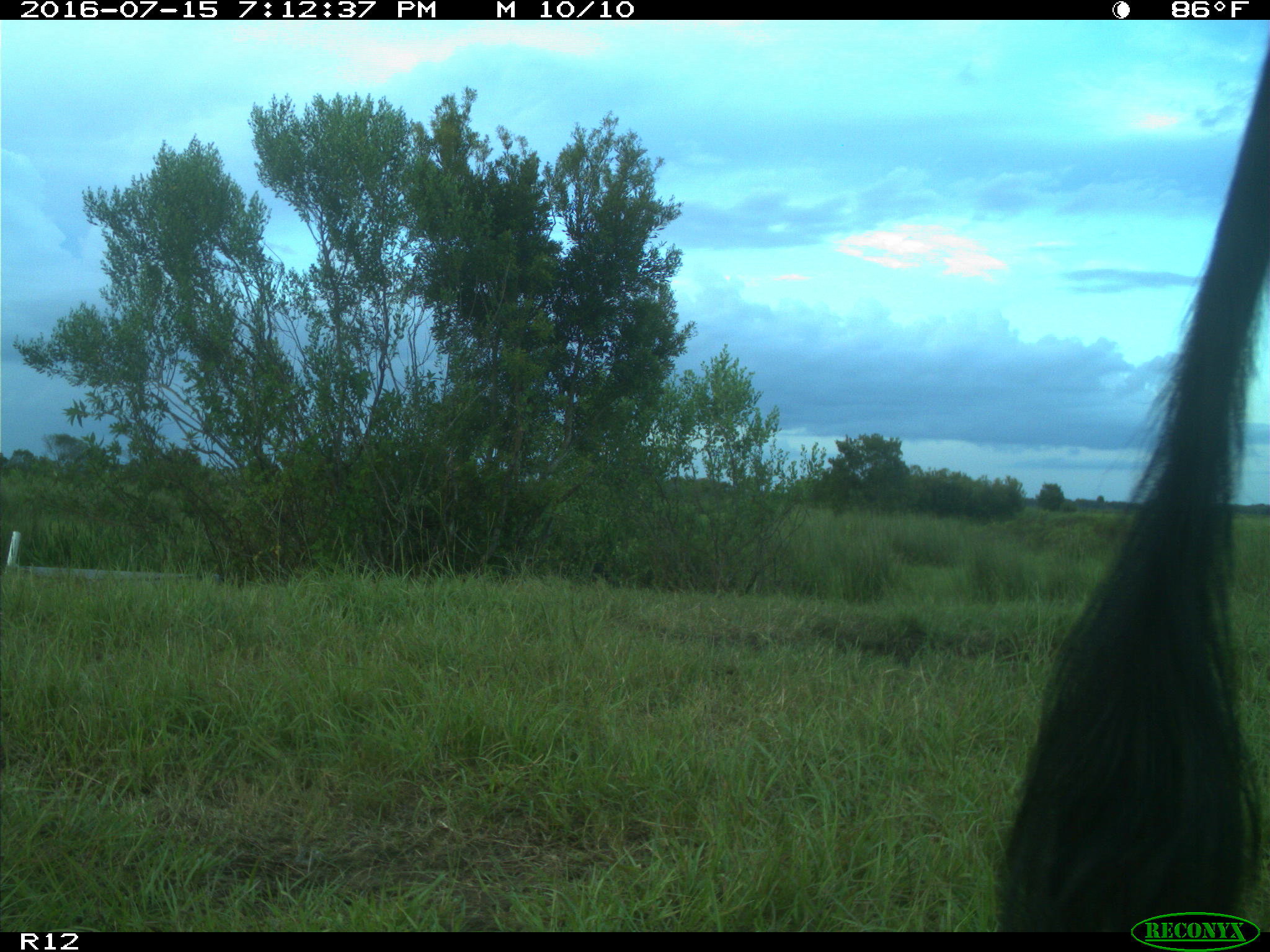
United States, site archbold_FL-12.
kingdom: Animalia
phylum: Chordata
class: Mammalia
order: Artiodactyla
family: Bovidae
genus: Bos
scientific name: Bos taurus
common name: domestic cow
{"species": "Bos taurus (domestic cow)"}